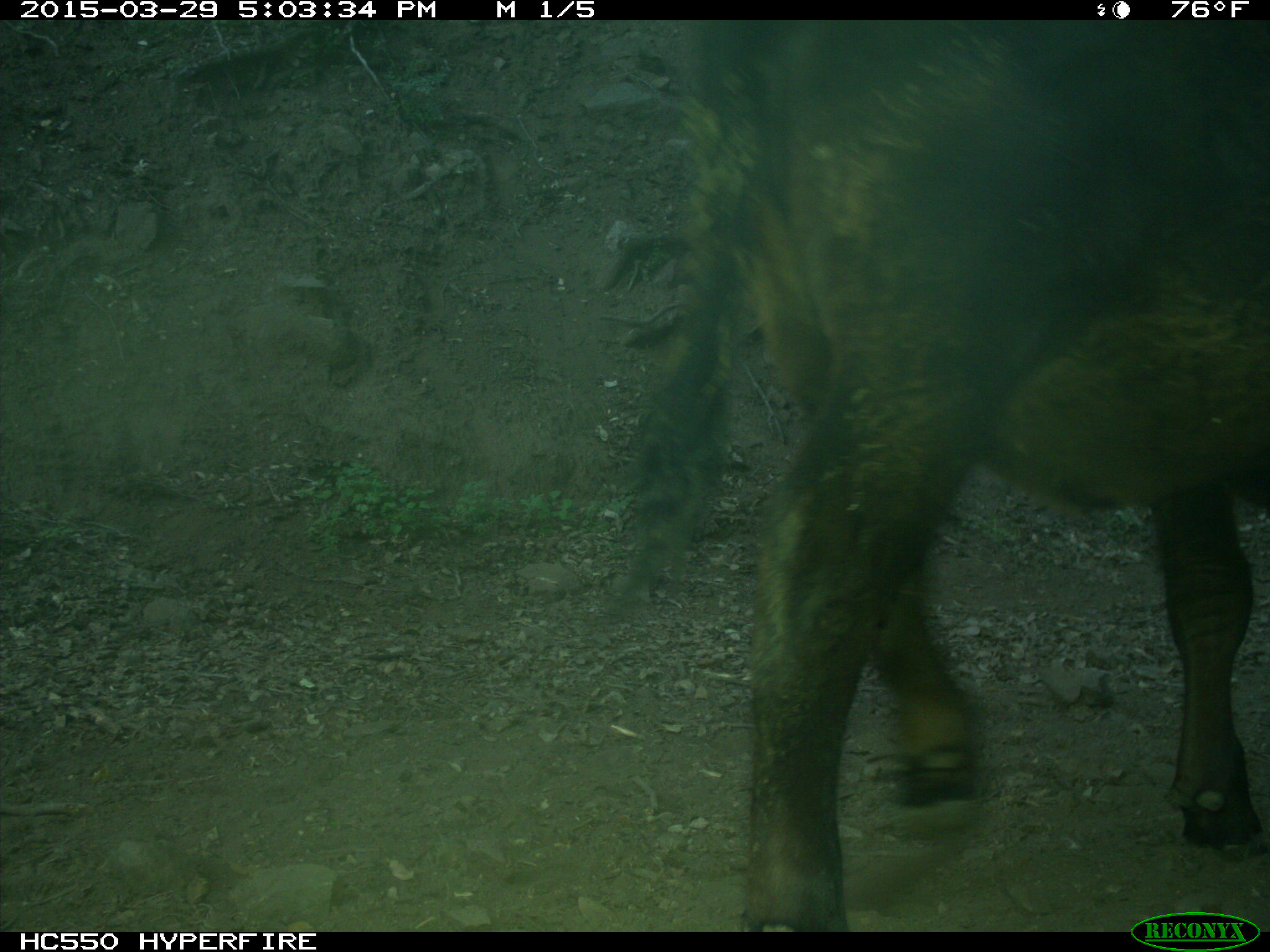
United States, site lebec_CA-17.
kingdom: Animalia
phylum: Chordata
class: Mammalia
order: Artiodactyla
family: Bovidae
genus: Bos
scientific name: Bos taurus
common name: domestic cow